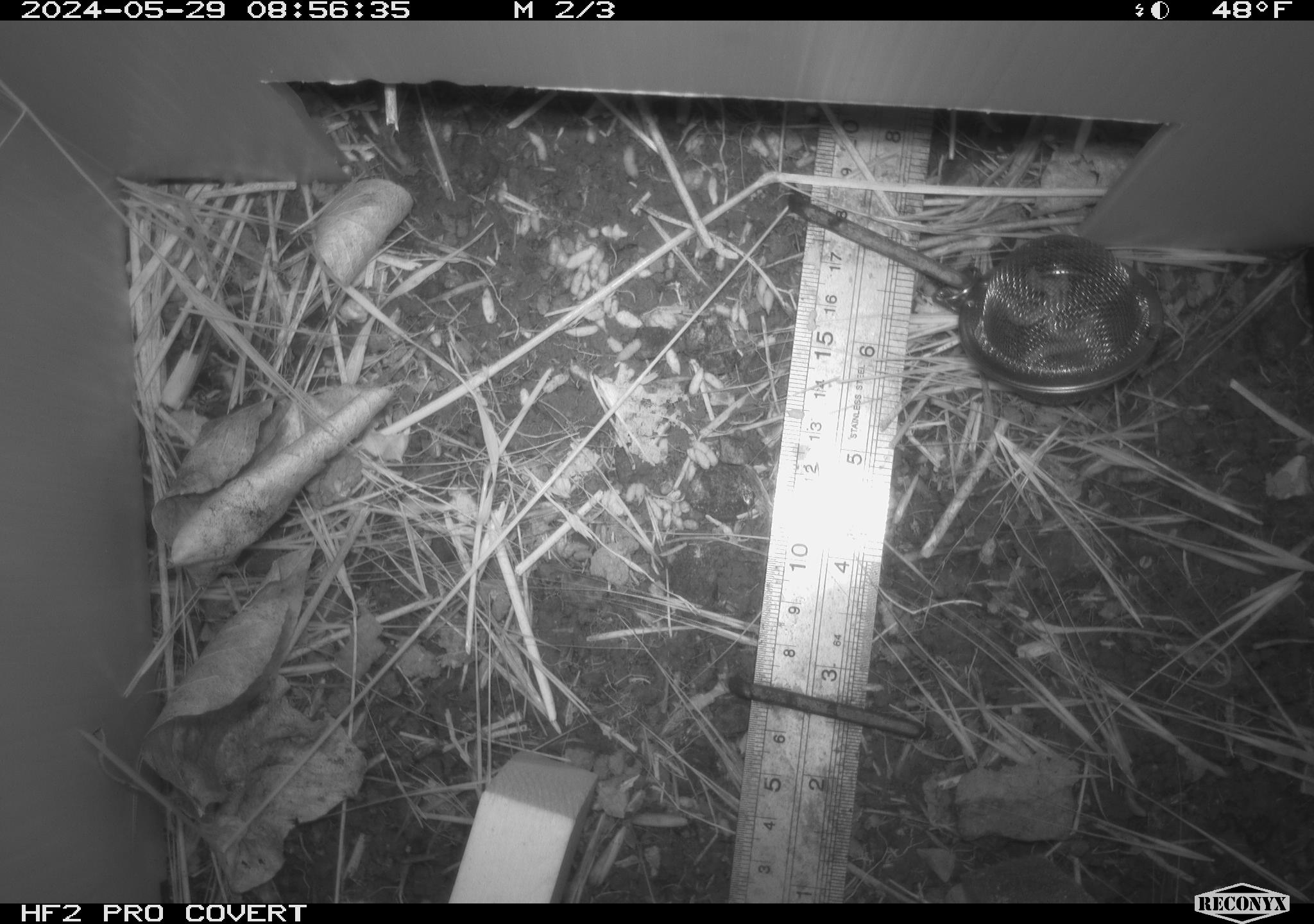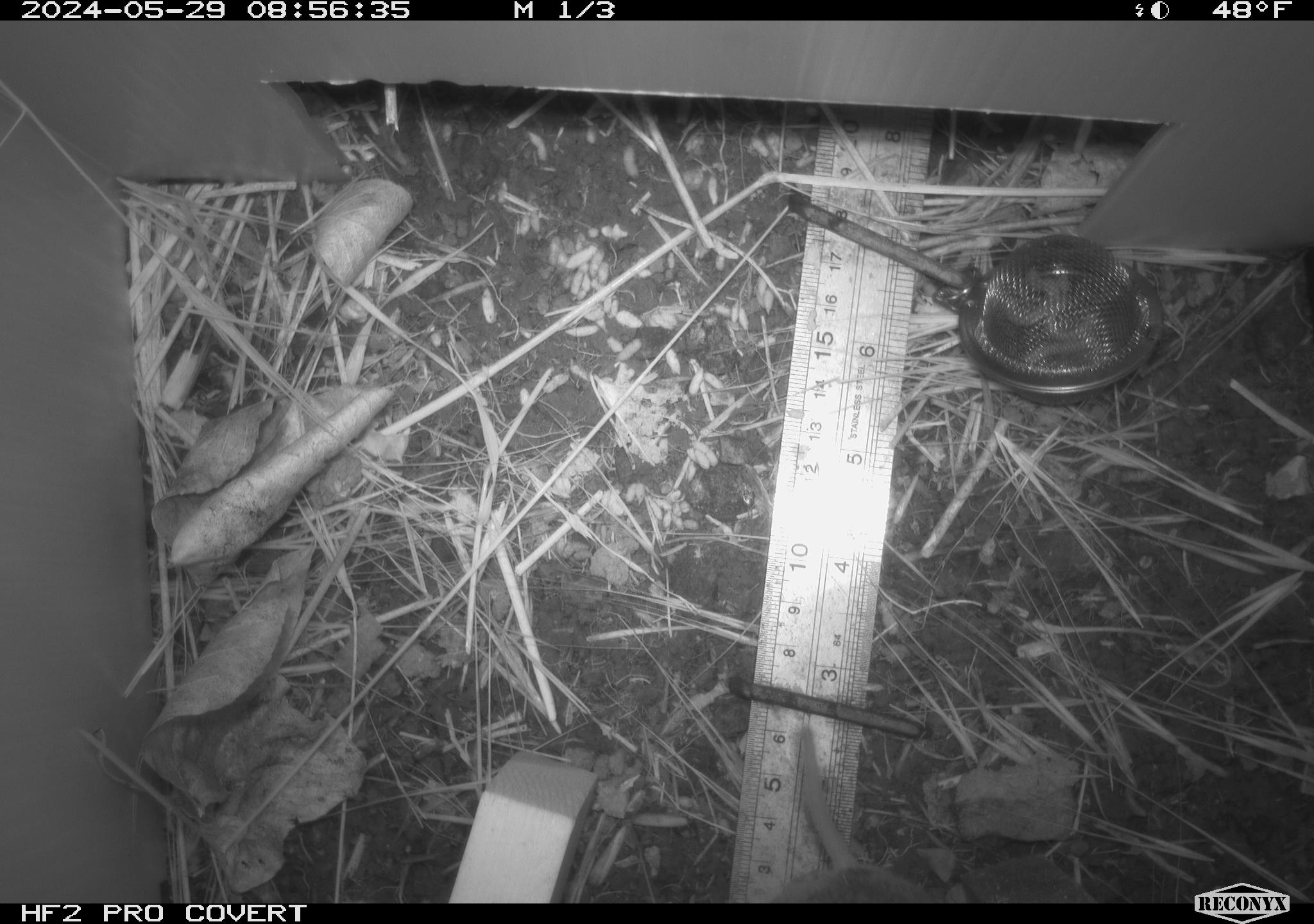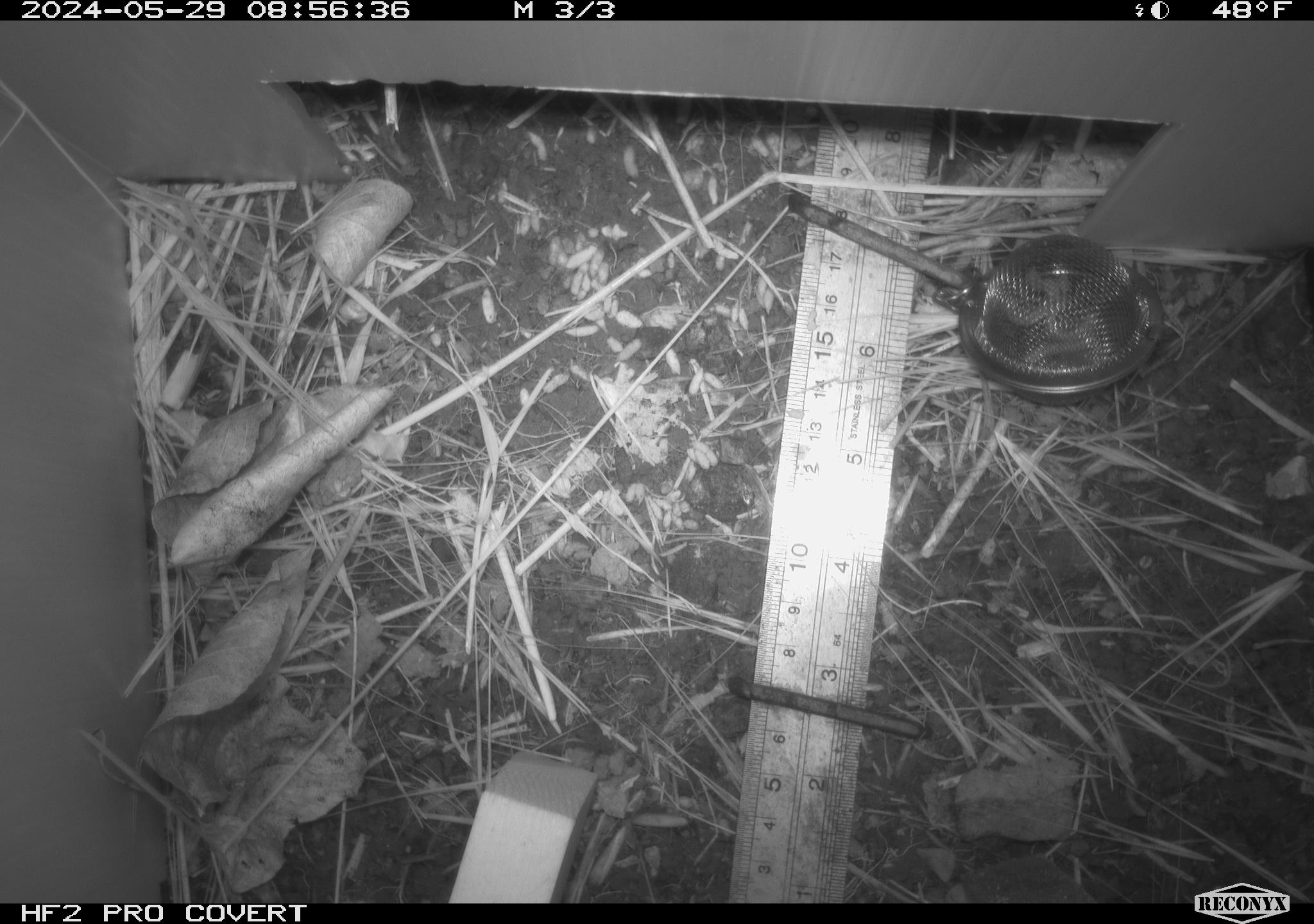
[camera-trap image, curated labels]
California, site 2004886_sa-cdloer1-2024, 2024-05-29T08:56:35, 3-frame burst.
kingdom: Animalia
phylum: Chordata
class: Mammalia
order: Rodentia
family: Cricetidae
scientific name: Arvicolinae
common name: voles, lemmings, and muskrats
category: arvicolinae subfamily